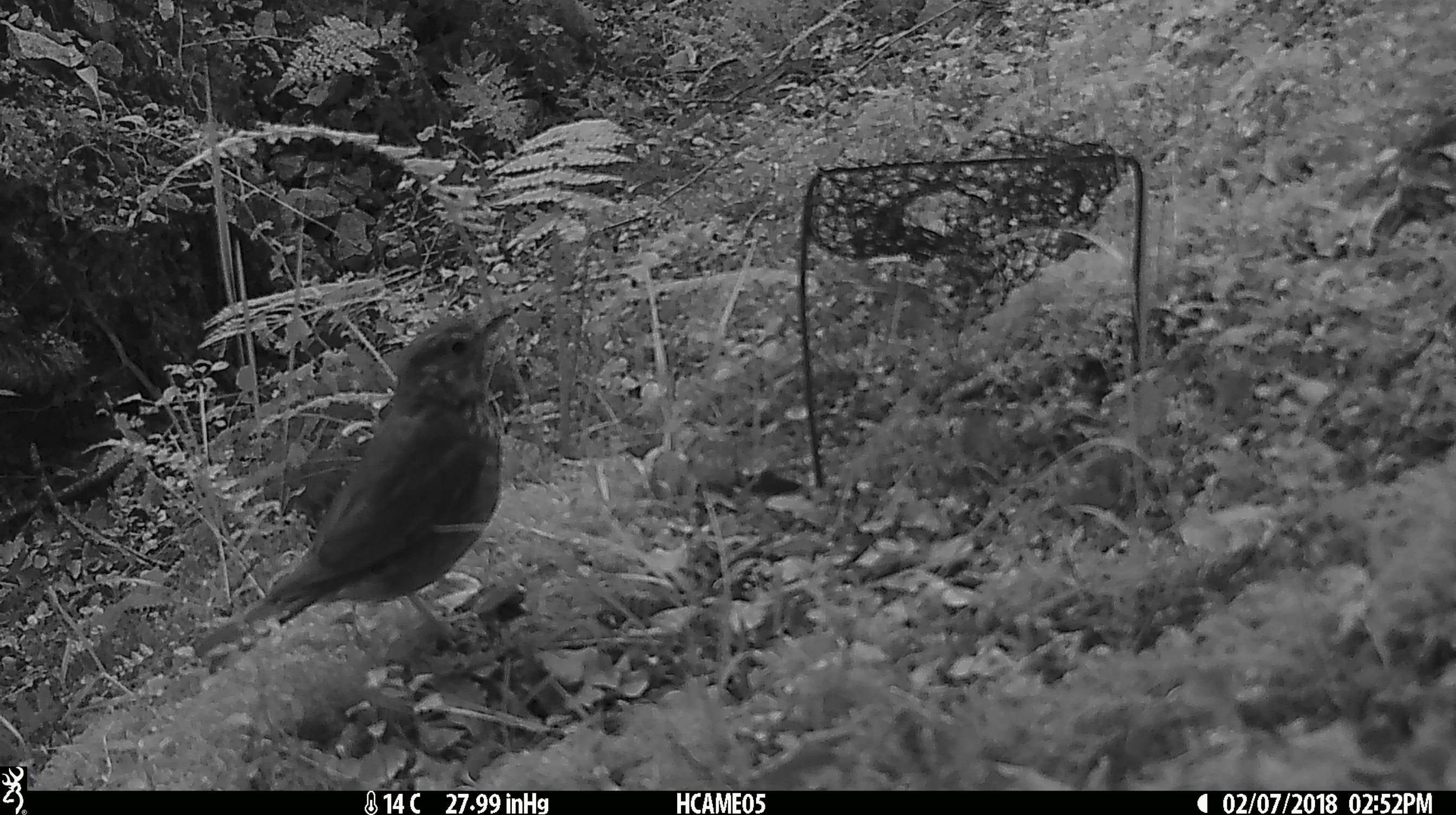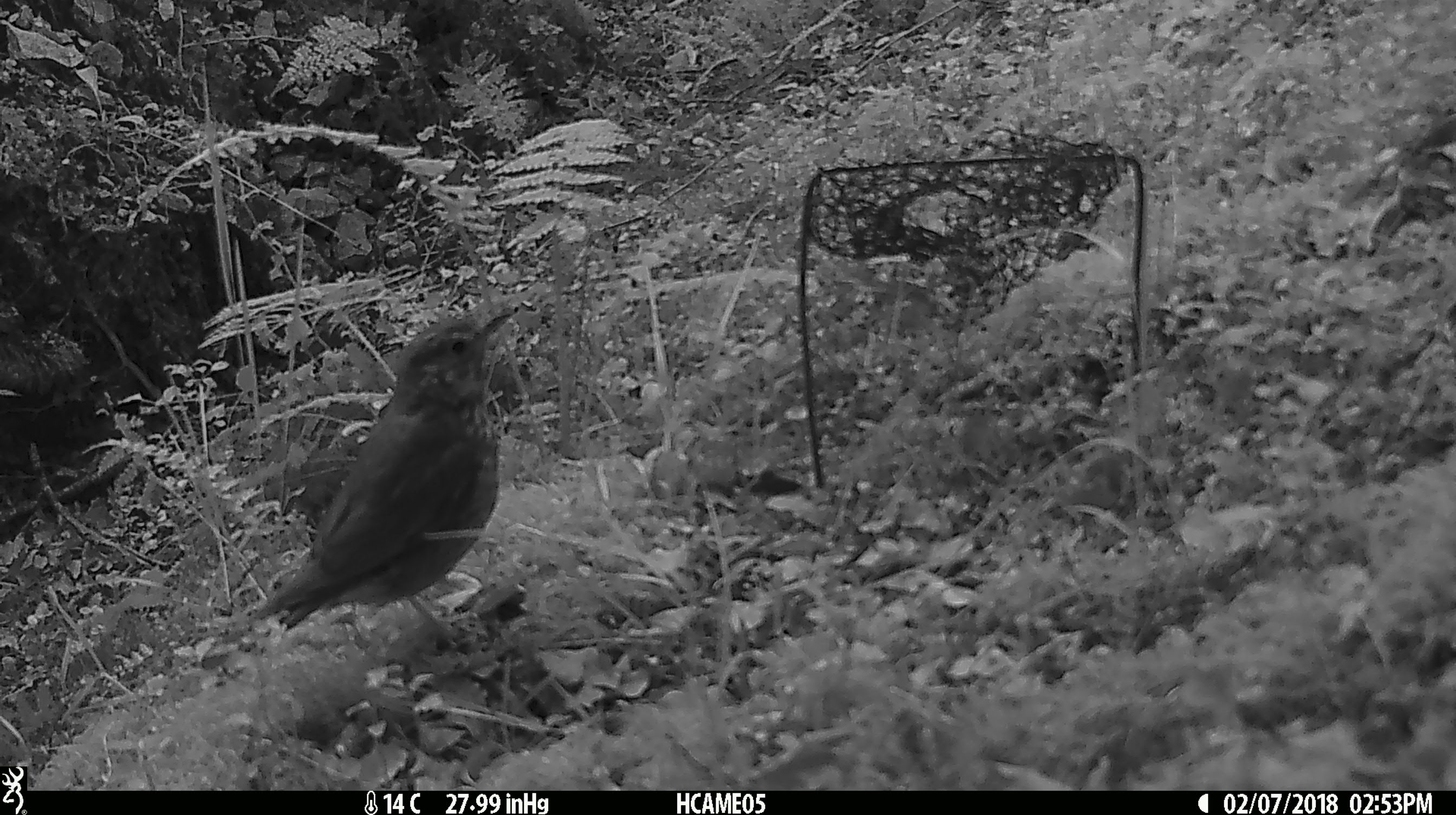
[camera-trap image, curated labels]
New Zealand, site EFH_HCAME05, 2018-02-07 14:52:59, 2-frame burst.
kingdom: Animalia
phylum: Chordata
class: Aves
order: Passeriformes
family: Turdidae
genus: Turdus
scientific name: Turdus philomelos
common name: song thrush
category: thrush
Thrush (song thrush) (Turdus philomelos).